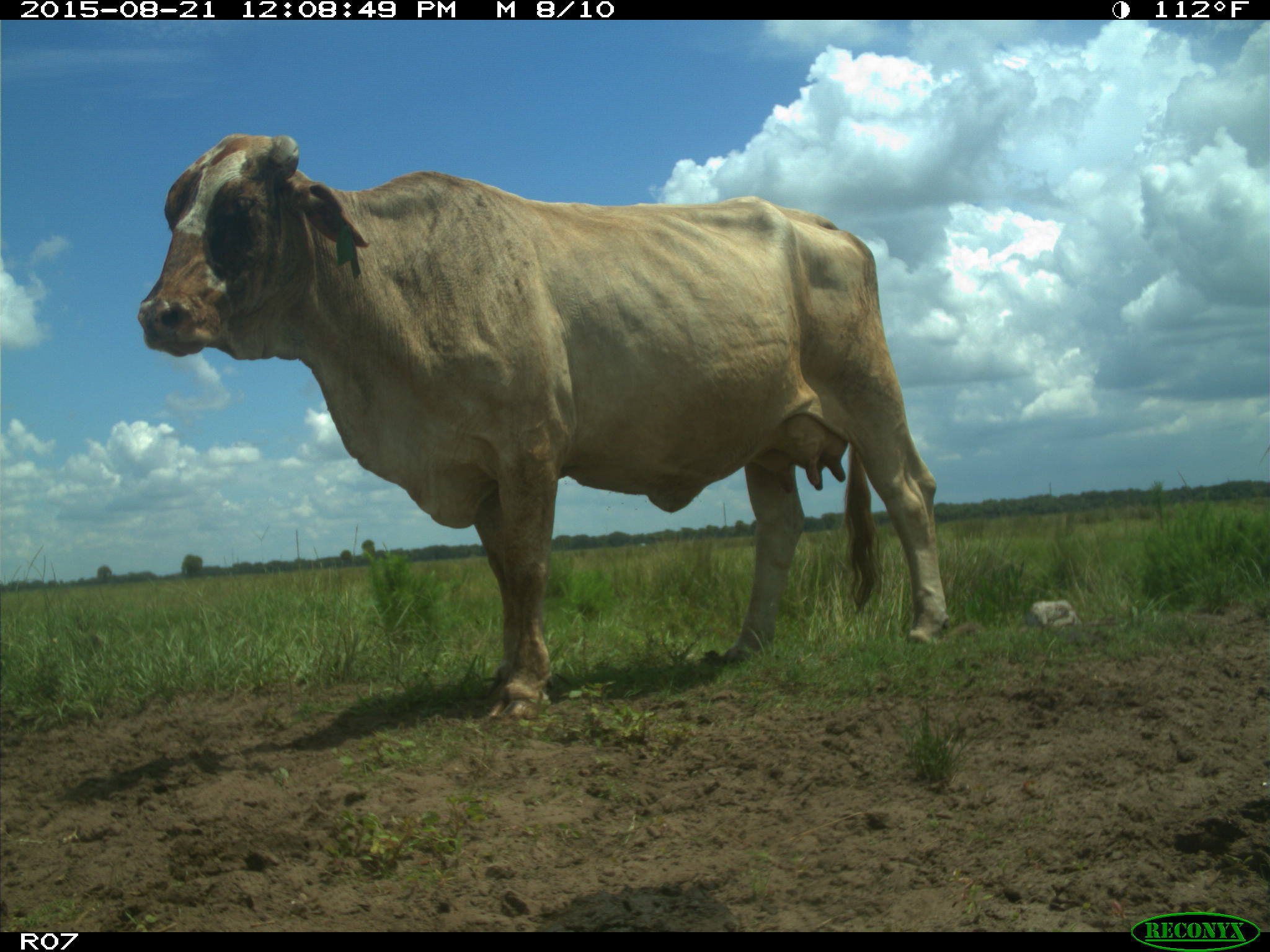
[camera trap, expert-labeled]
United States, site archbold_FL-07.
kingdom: Animalia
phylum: Chordata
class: Mammalia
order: Artiodactyla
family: Bovidae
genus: Bos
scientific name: Bos taurus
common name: domestic cow